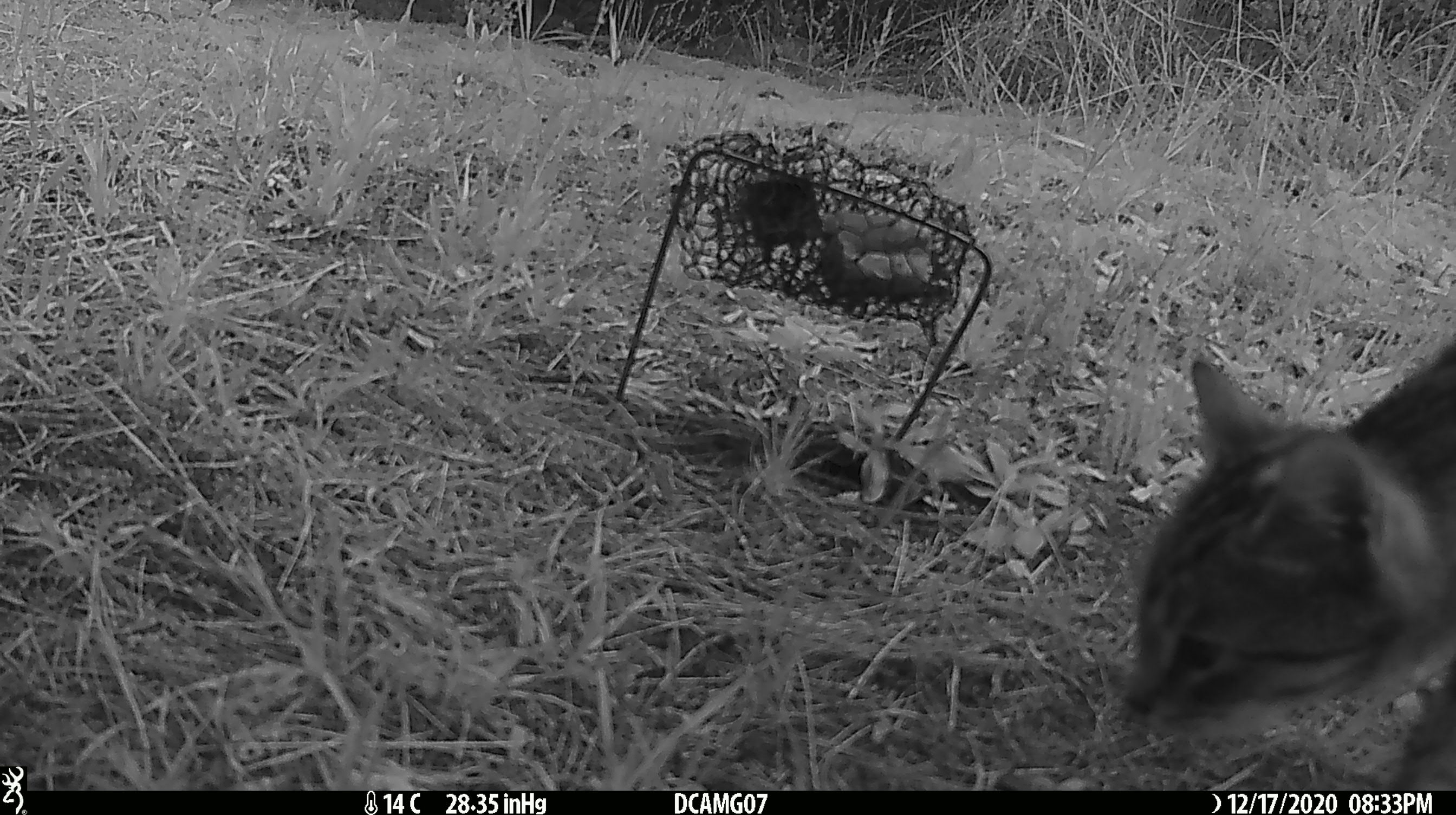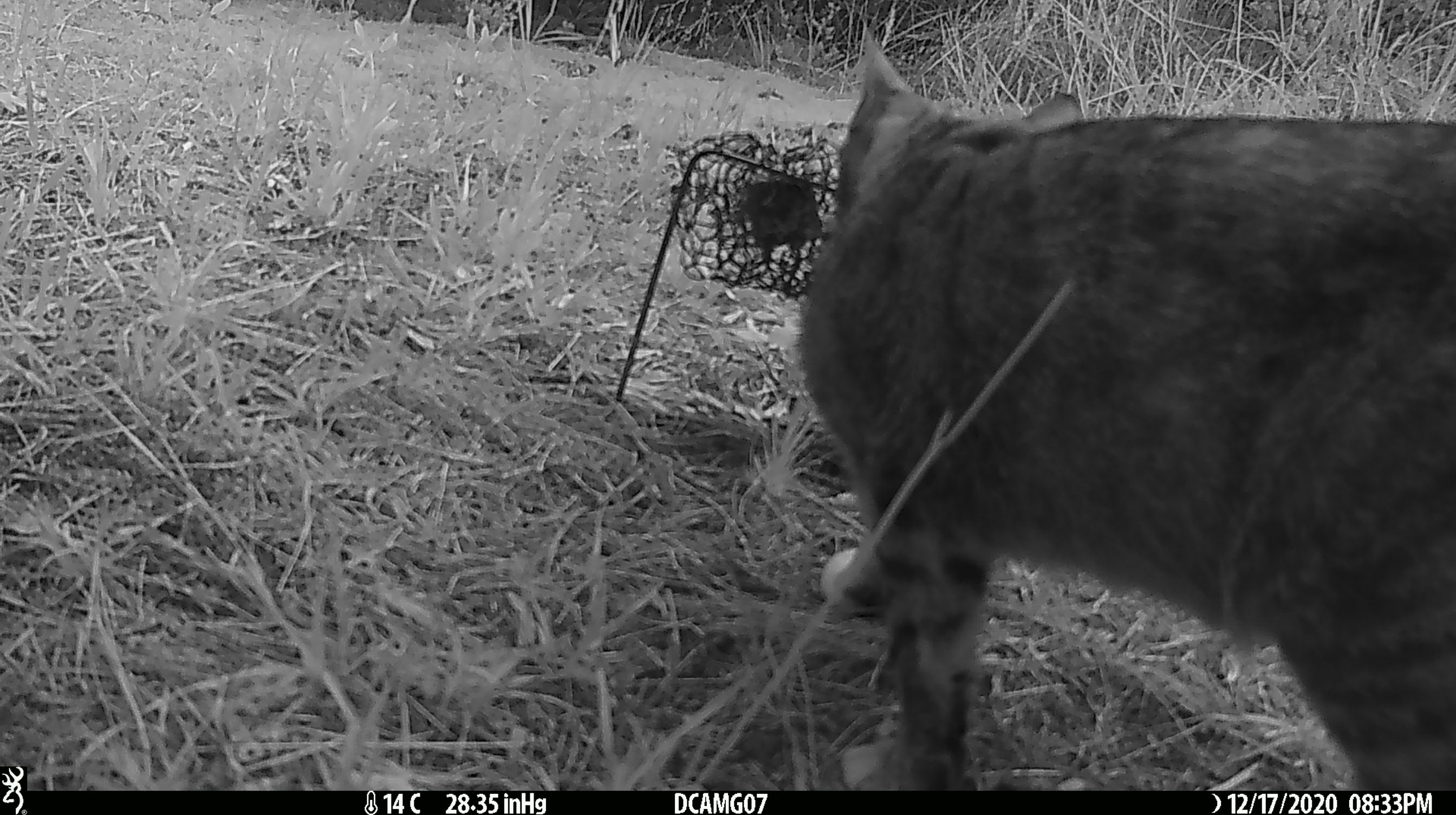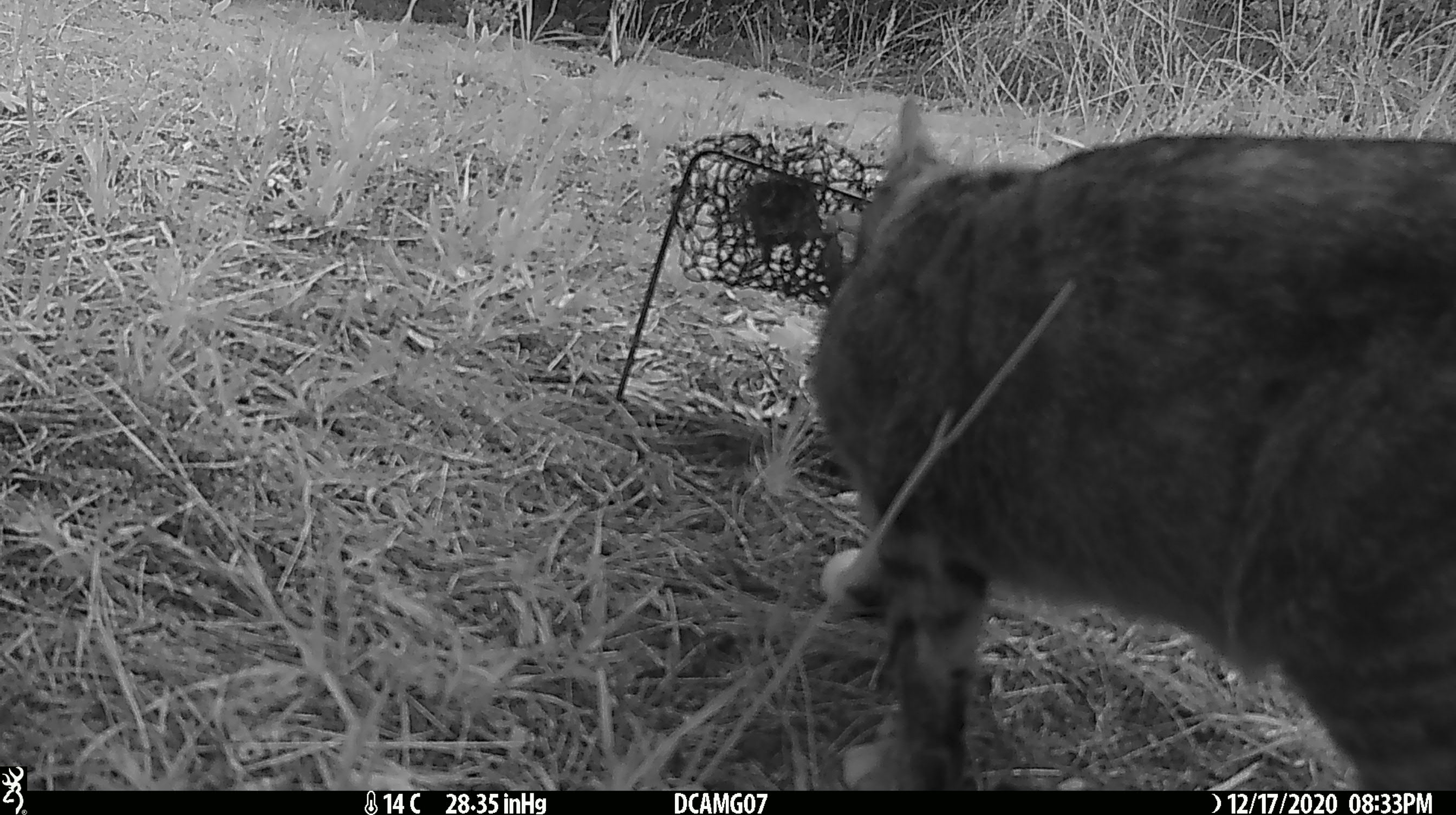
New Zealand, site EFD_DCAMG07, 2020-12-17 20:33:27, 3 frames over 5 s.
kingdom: Animalia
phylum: Chordata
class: Mammalia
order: Carnivora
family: Felidae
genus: Felis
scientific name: Felis catus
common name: domestic cat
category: cat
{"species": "cat (domestic cat) (Felis catus)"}